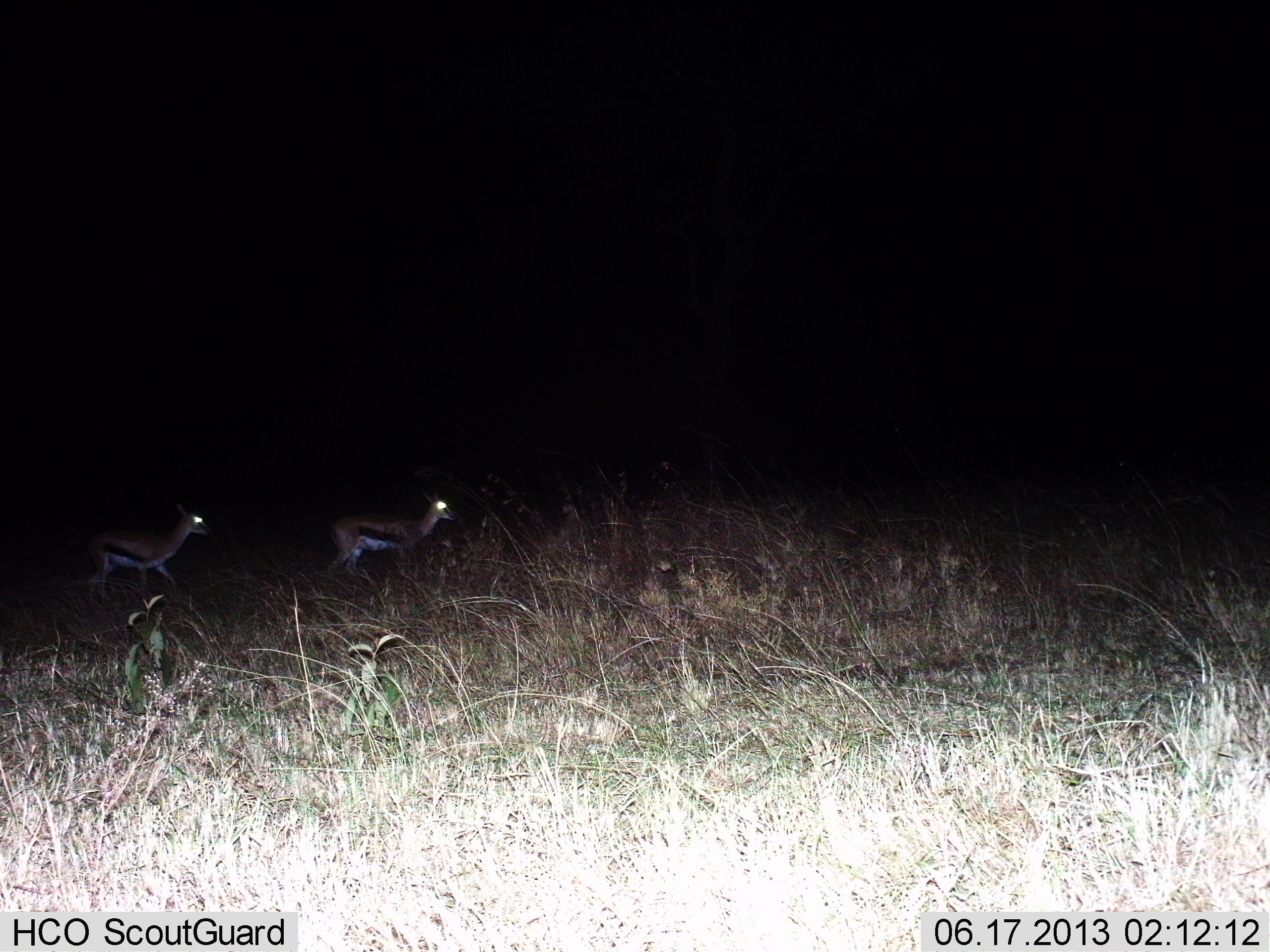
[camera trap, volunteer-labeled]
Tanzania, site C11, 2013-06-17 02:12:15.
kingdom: Animalia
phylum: Chordata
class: Mammalia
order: Artiodactyla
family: Bovidae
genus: Eudorcas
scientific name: Eudorcas thomsonii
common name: thomson's gazelle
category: gazellethomsons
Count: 2.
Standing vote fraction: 10%.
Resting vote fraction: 0%.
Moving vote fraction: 90%.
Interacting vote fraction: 0%.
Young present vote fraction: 0%.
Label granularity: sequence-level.